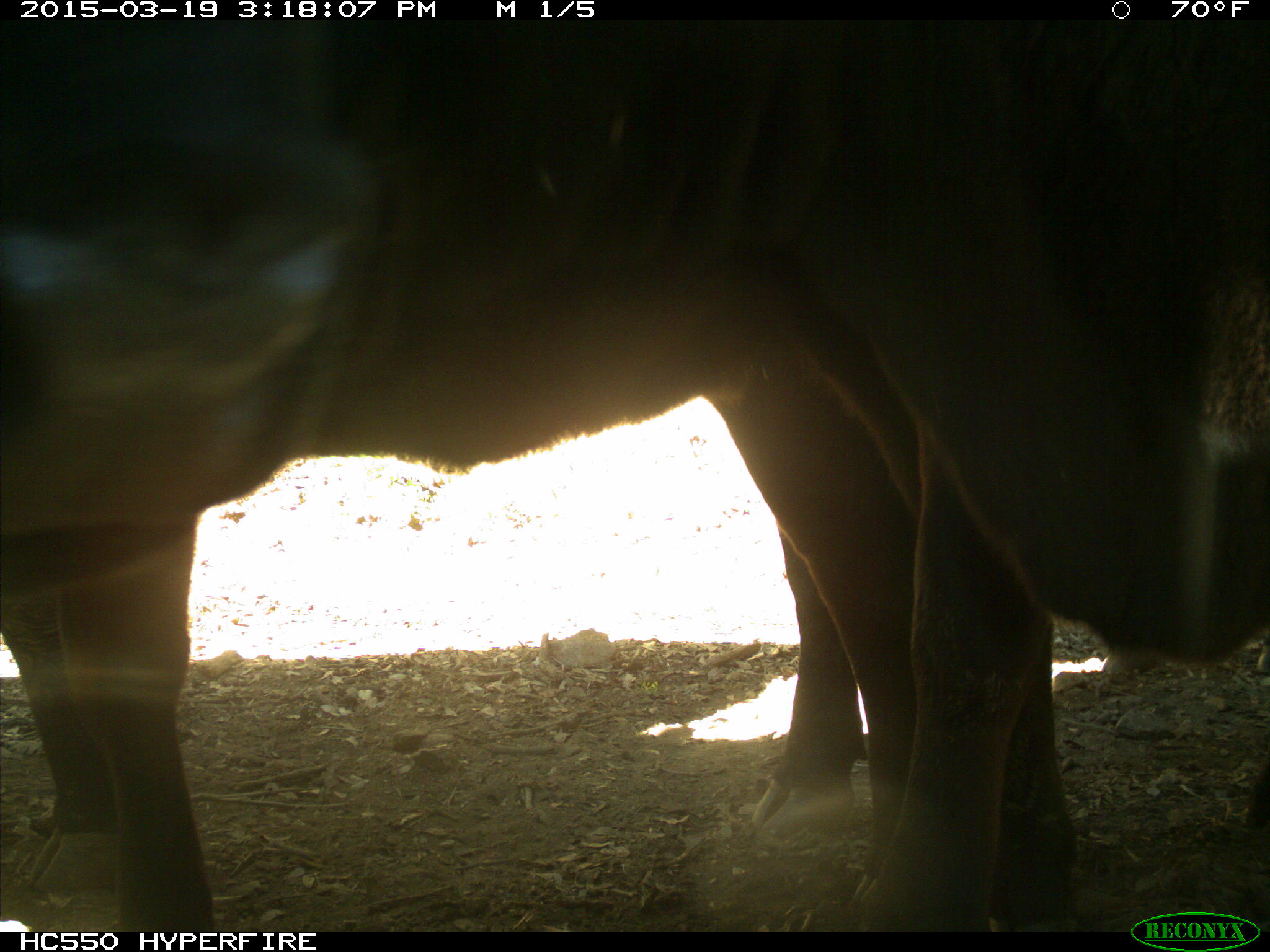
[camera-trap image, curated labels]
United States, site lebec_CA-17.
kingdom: Animalia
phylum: Chordata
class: Mammalia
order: Artiodactyla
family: Bovidae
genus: Bos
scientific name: Bos taurus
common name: domestic cow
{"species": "Bos taurus (domestic cow)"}